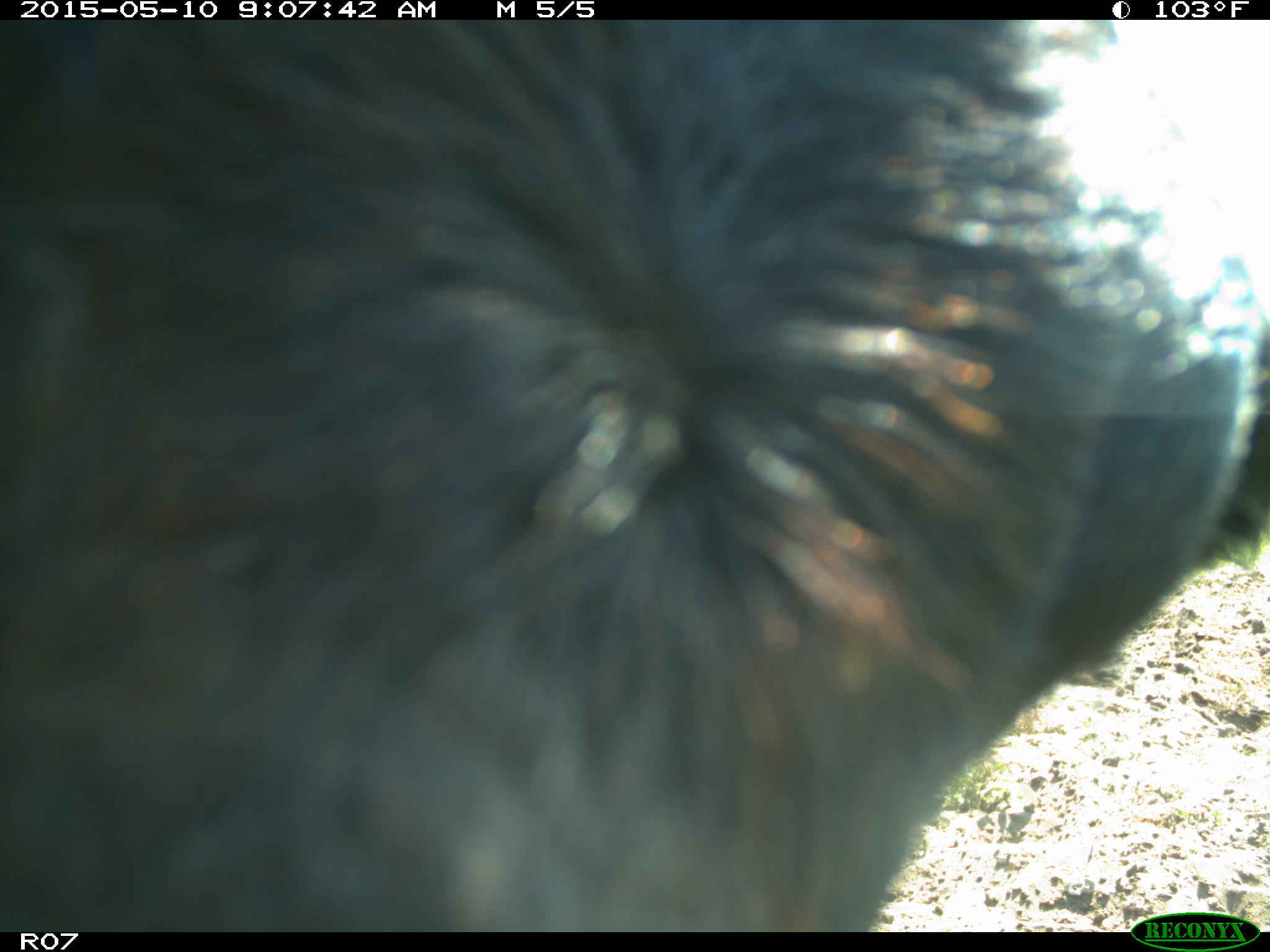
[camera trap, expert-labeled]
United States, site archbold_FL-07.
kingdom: Animalia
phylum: Chordata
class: Mammalia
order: Artiodactyla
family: Bovidae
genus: Bos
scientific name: Bos taurus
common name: domestic cow